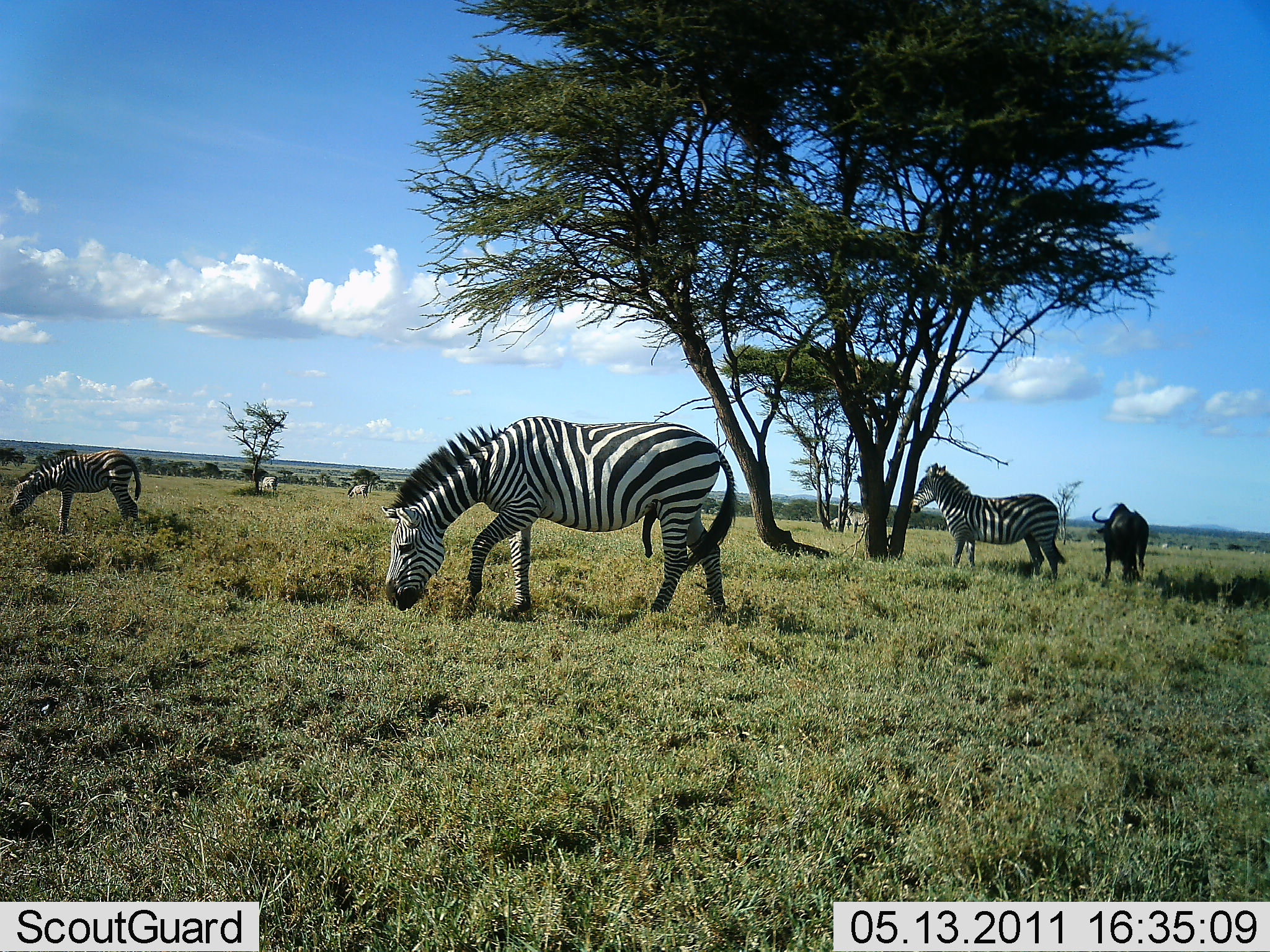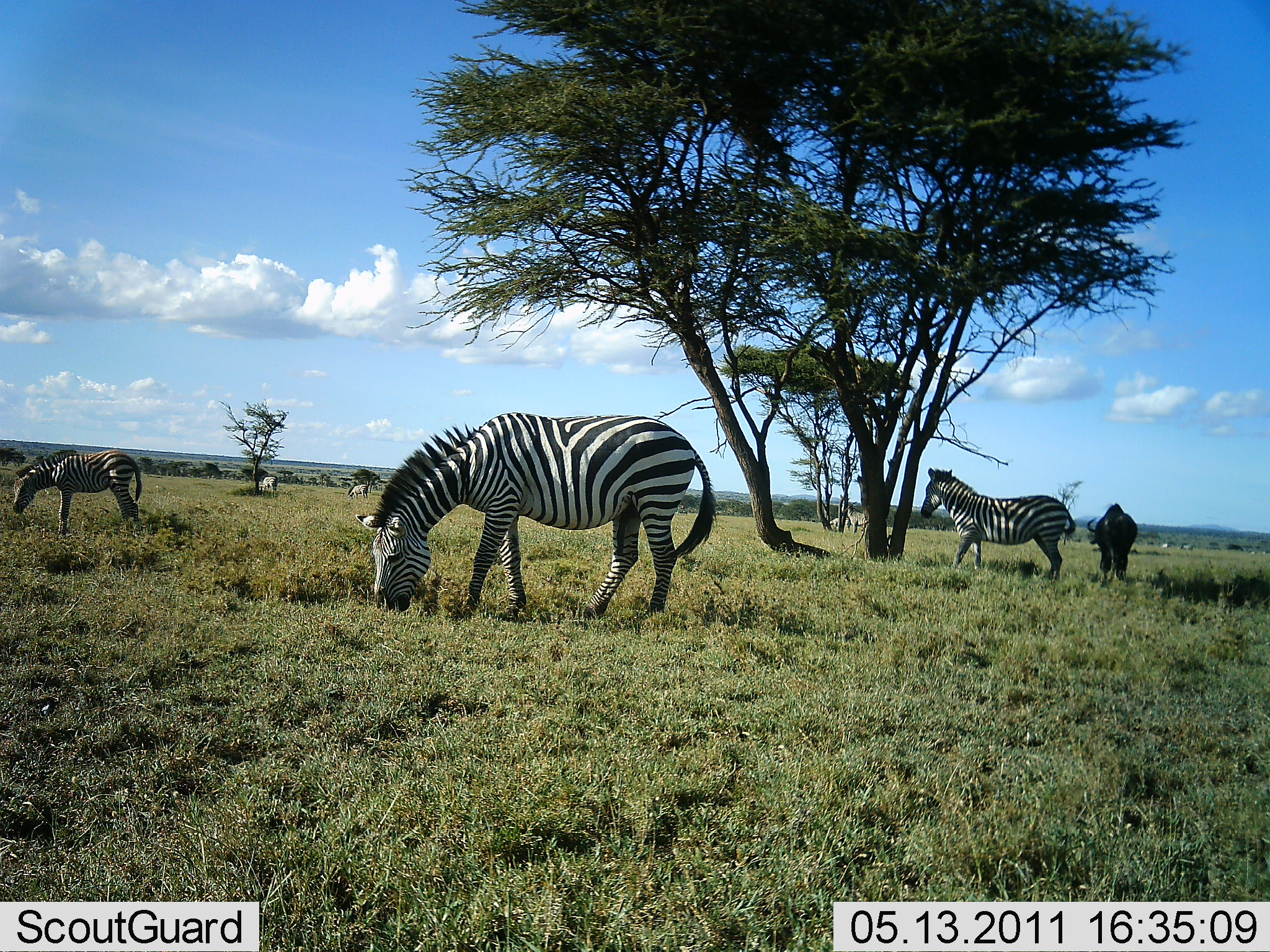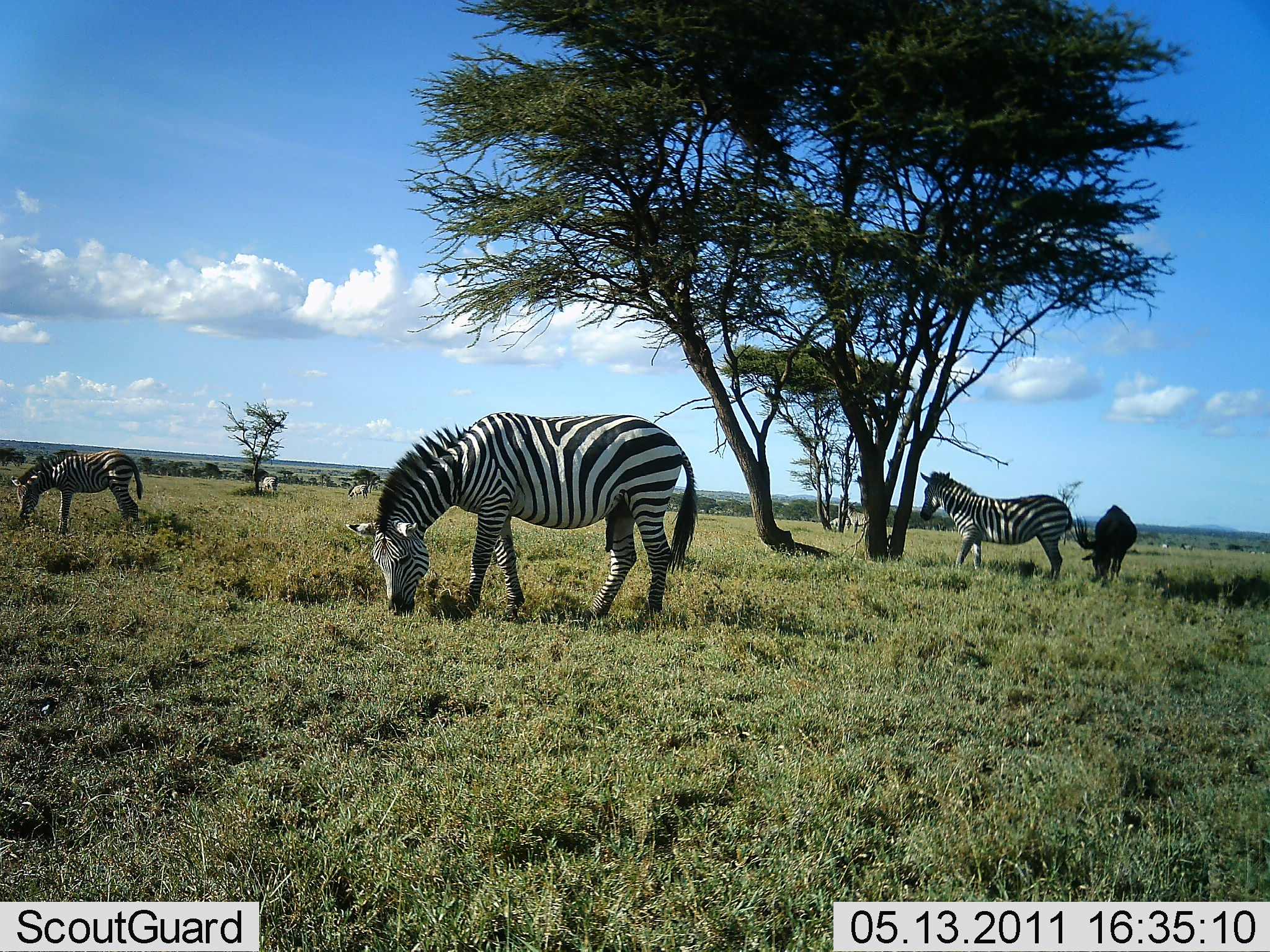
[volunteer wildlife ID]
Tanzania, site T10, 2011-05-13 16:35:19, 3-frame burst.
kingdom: Animalia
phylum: Chordata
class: Mammalia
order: Artiodactyla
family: Bovidae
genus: Connochaetes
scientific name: Connochaetes taurinus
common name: blue wildebeest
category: wildebeest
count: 1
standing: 60%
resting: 0%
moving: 20%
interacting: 0%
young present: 0%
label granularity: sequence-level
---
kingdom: Animalia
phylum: Chordata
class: Mammalia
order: Perissodactyla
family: Equidae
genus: Equus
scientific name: Equus quagga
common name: plains zebra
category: zebra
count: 4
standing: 73%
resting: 0%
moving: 9%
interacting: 0%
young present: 0%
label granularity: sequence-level